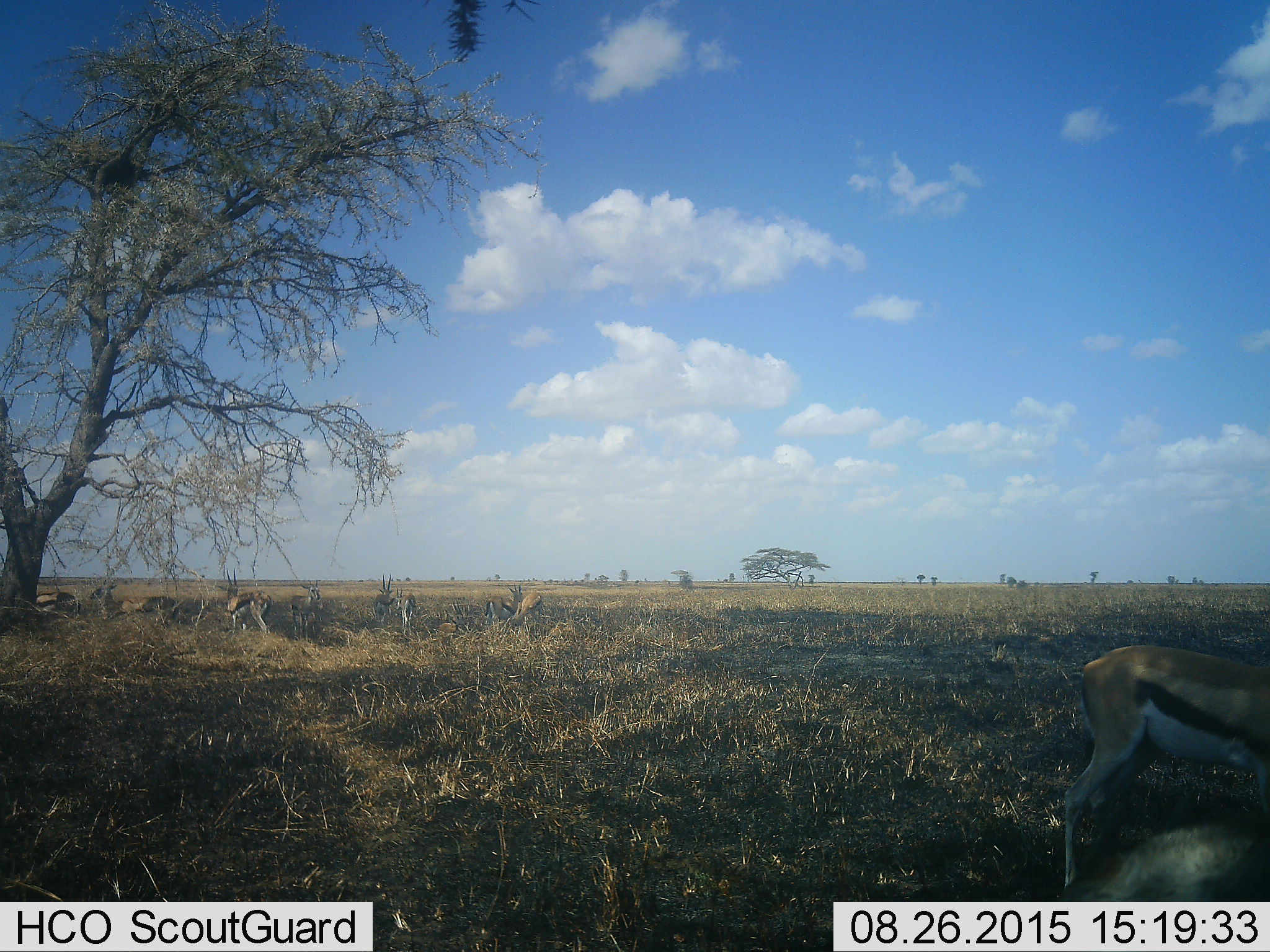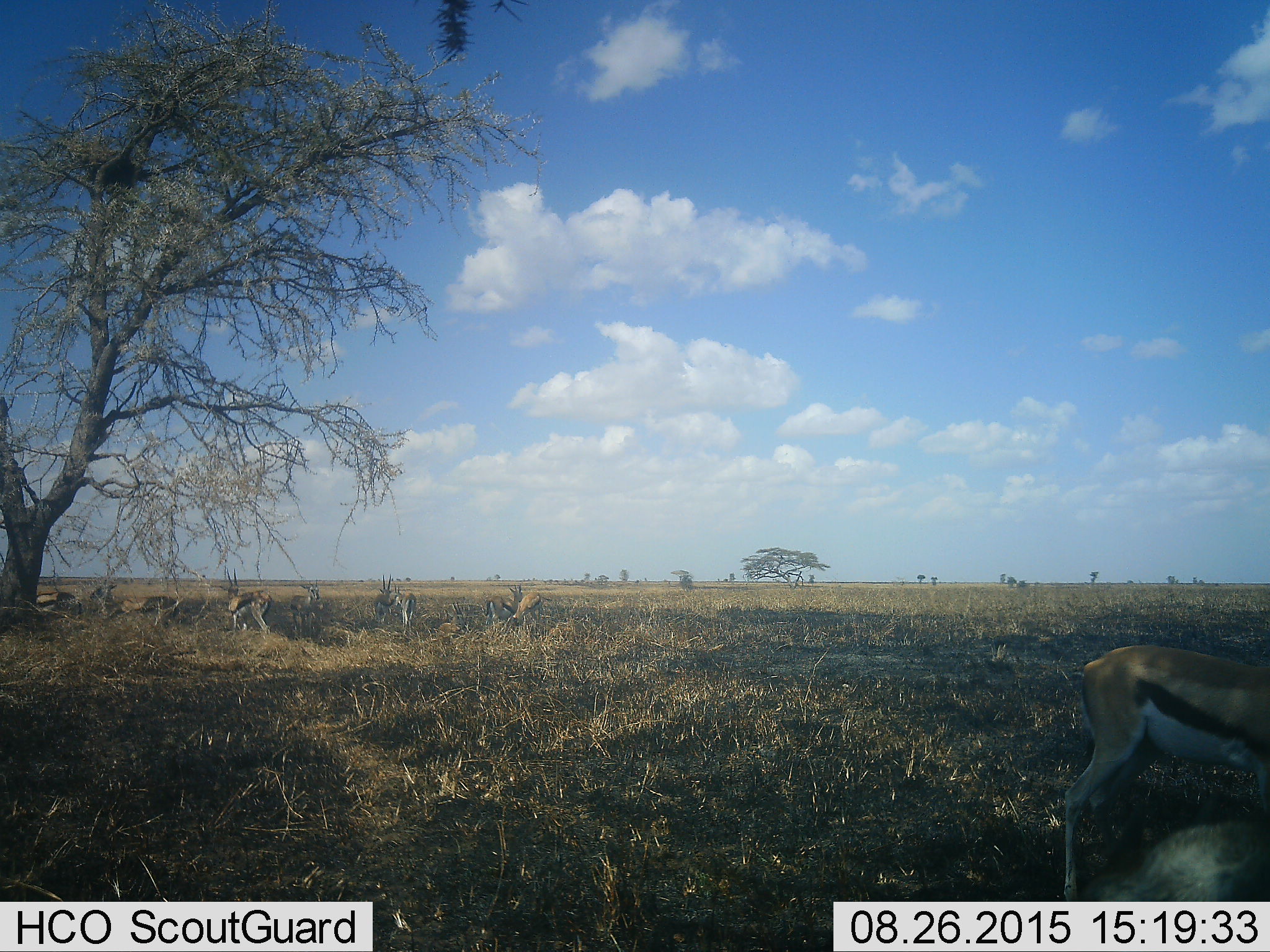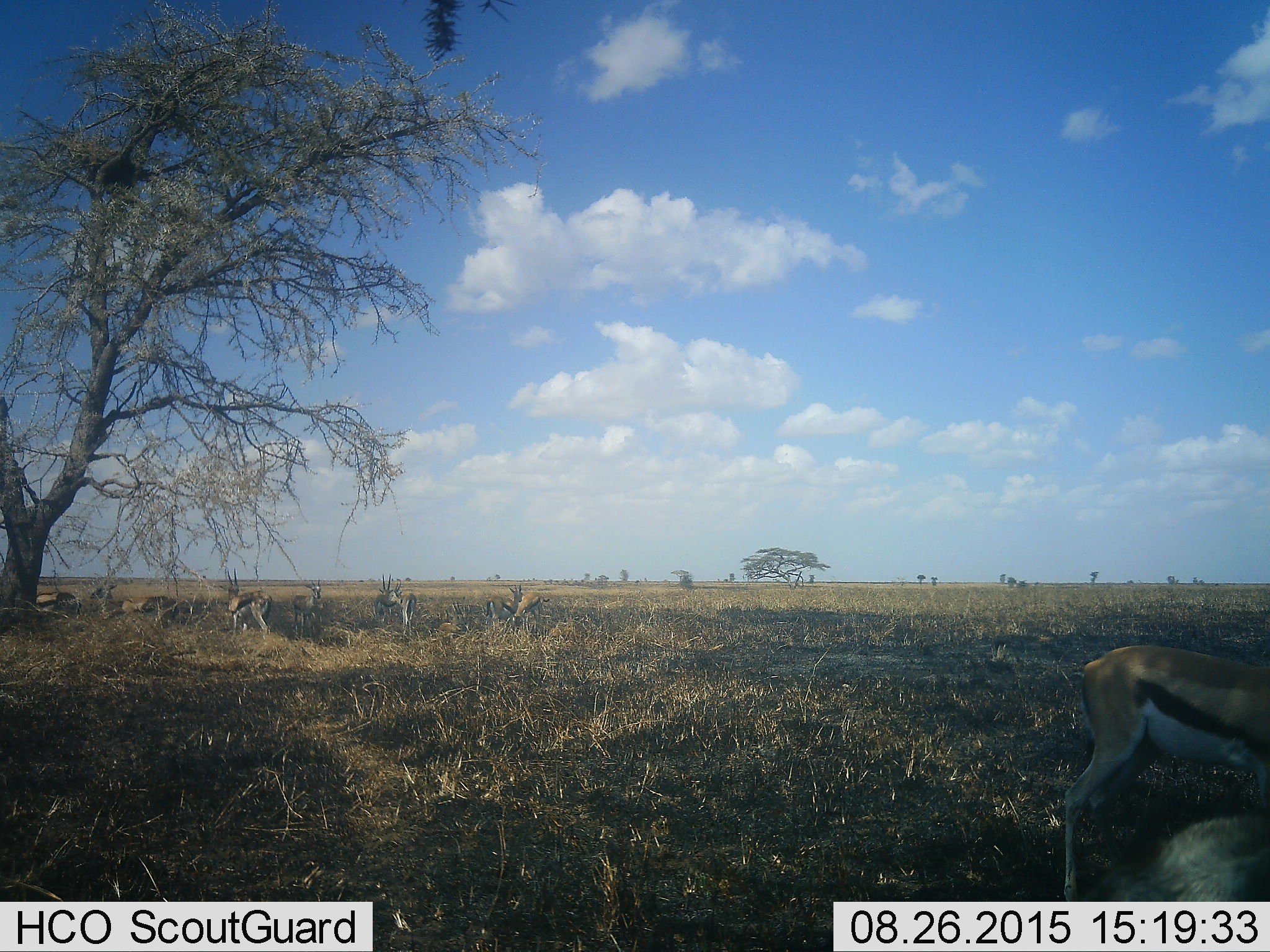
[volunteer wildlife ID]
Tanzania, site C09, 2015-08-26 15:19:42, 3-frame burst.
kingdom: Animalia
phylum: Chordata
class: Mammalia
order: Artiodactyla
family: Bovidae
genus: Eudorcas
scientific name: Eudorcas thomsonii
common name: thomson's gazelle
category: gazellethomsons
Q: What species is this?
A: Gazellethomsons (thomson's gazelle) (Eudorcas thomsonii).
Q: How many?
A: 11-50.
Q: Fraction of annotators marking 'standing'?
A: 100%.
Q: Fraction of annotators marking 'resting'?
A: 46%.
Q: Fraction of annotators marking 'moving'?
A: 23%.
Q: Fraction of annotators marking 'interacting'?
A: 23%.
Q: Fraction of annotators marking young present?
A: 8%.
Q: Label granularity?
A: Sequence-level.